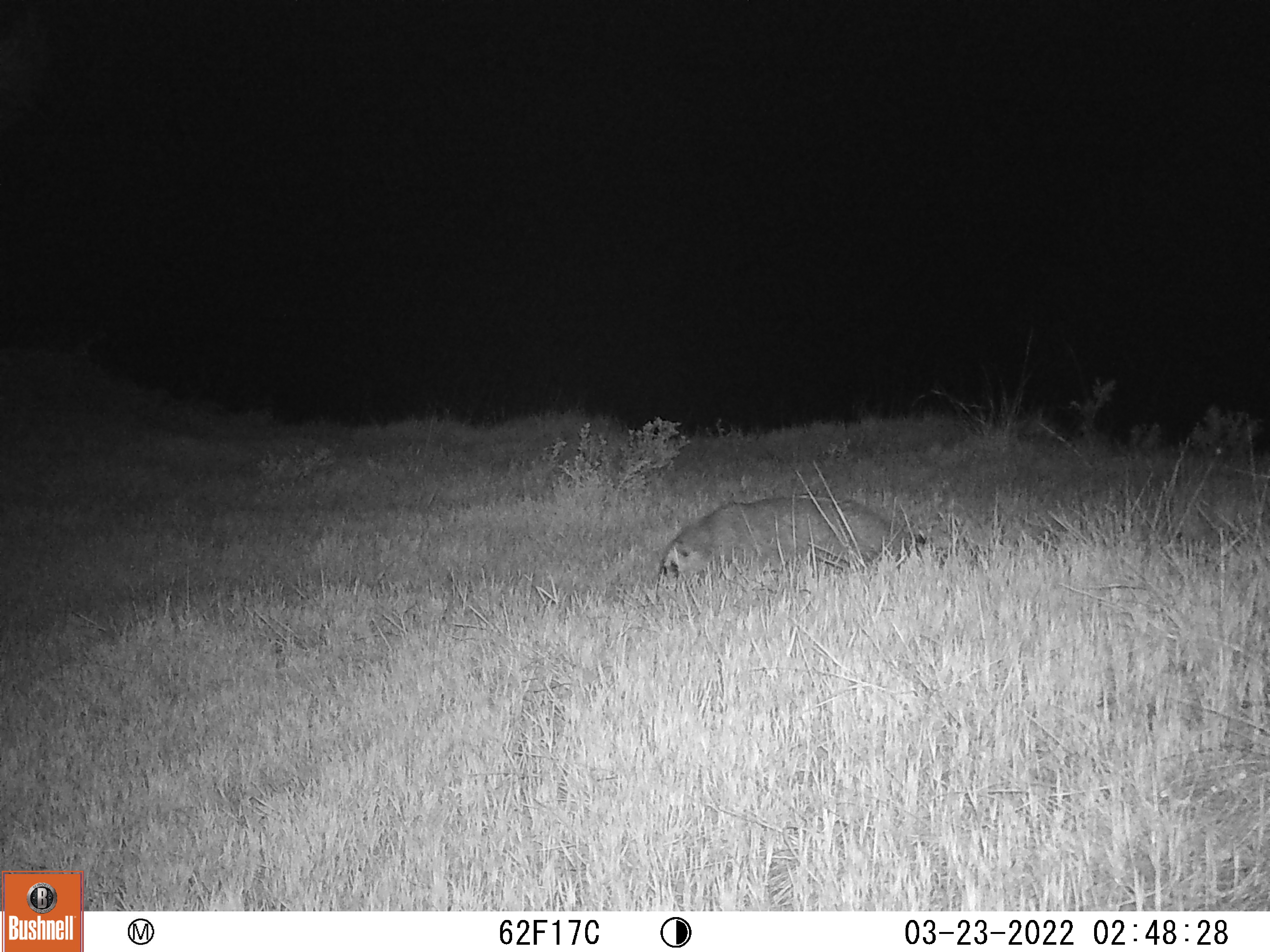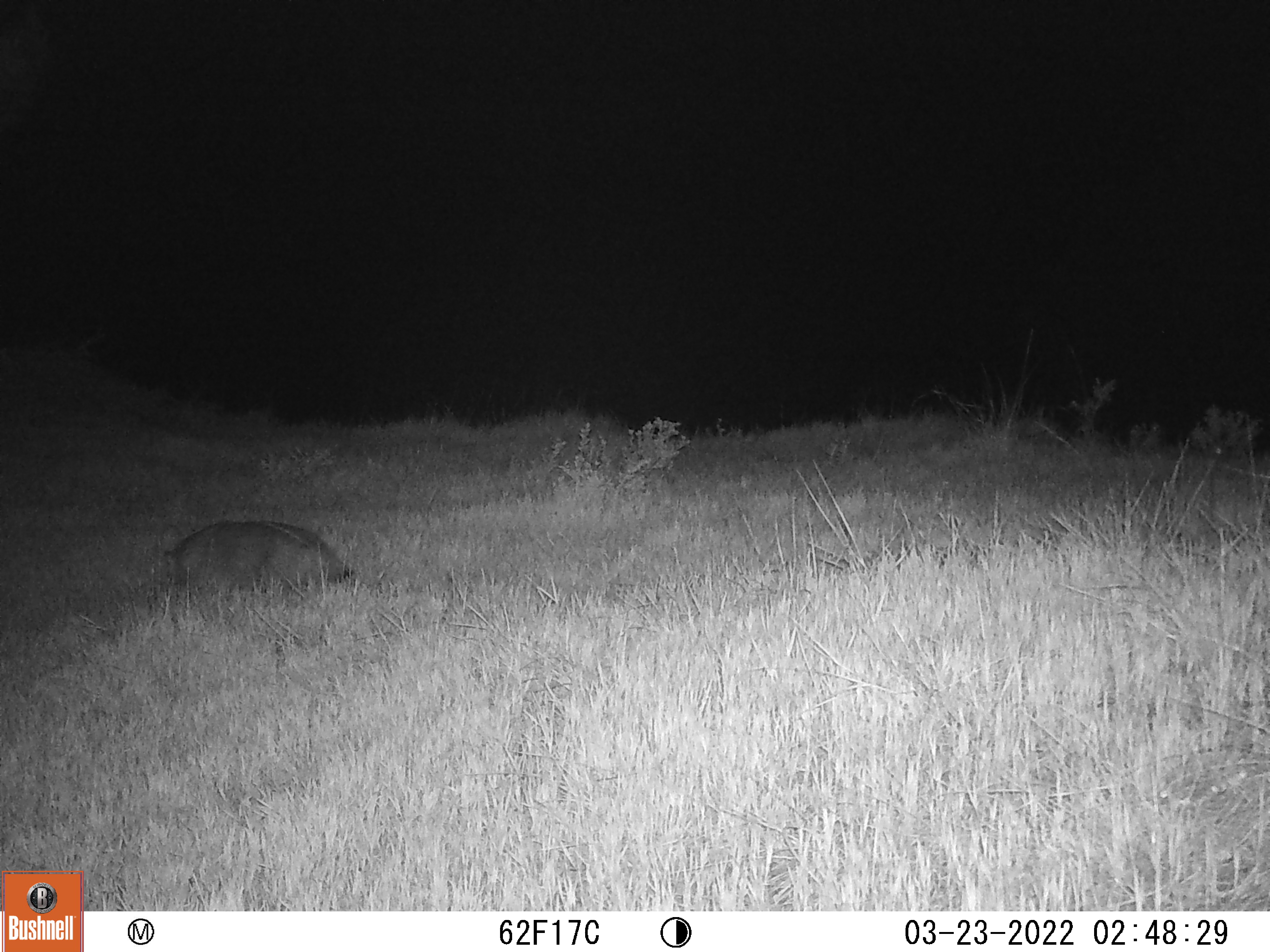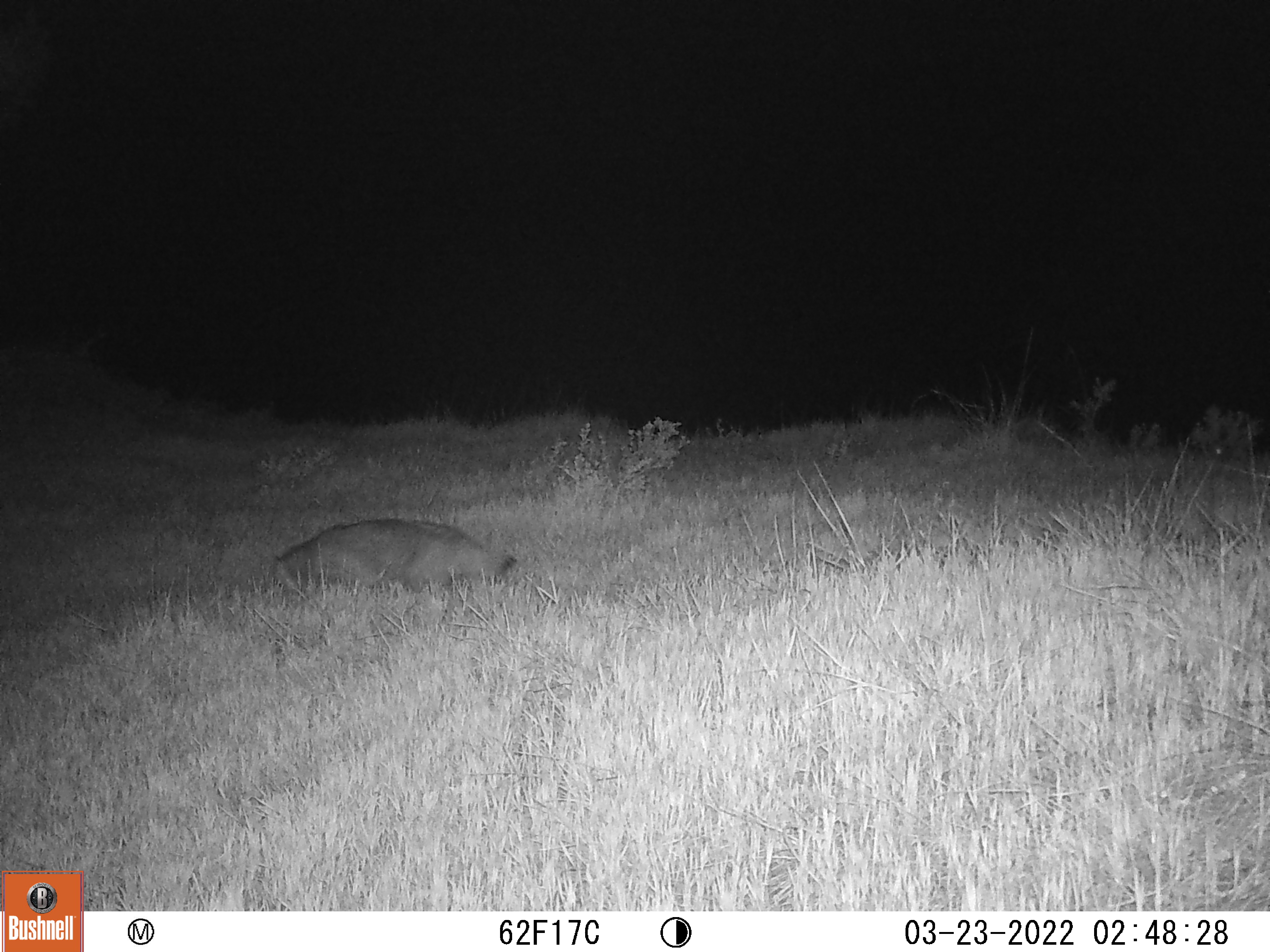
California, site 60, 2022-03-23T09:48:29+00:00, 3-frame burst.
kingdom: Animalia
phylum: Chordata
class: Mammalia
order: Carnivora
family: Procyonidae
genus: Procyon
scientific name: Procyon lotor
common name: raccoon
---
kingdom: Animalia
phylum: Chordata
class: Mammalia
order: Carnivora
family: Canidae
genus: Urocyon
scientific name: Urocyon cinereoargenteus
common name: gray fox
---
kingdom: Animalia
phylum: Chordata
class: Mammalia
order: Carnivora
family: Mustelidae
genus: Taxidea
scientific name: Taxidea taxus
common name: american badger